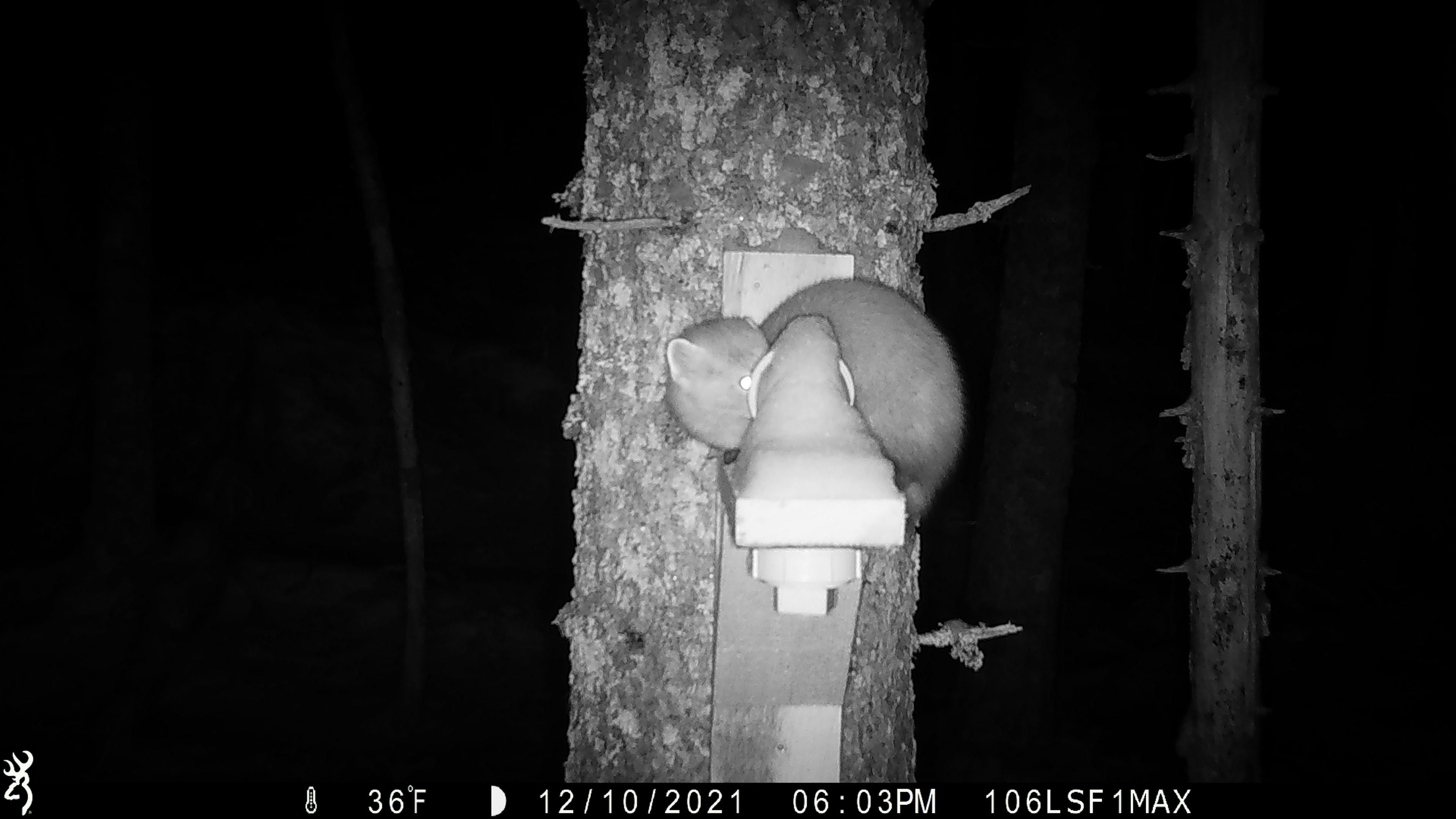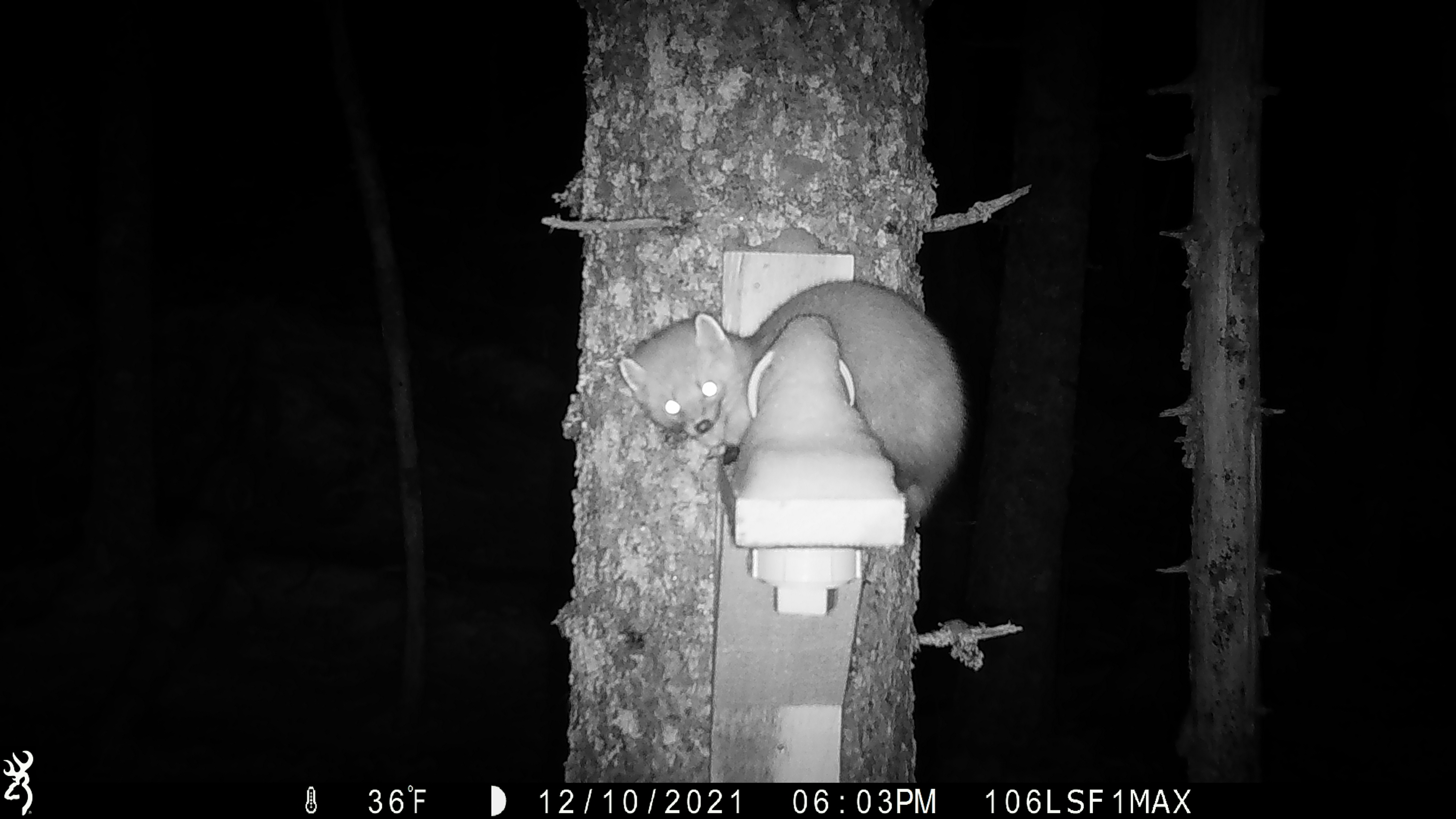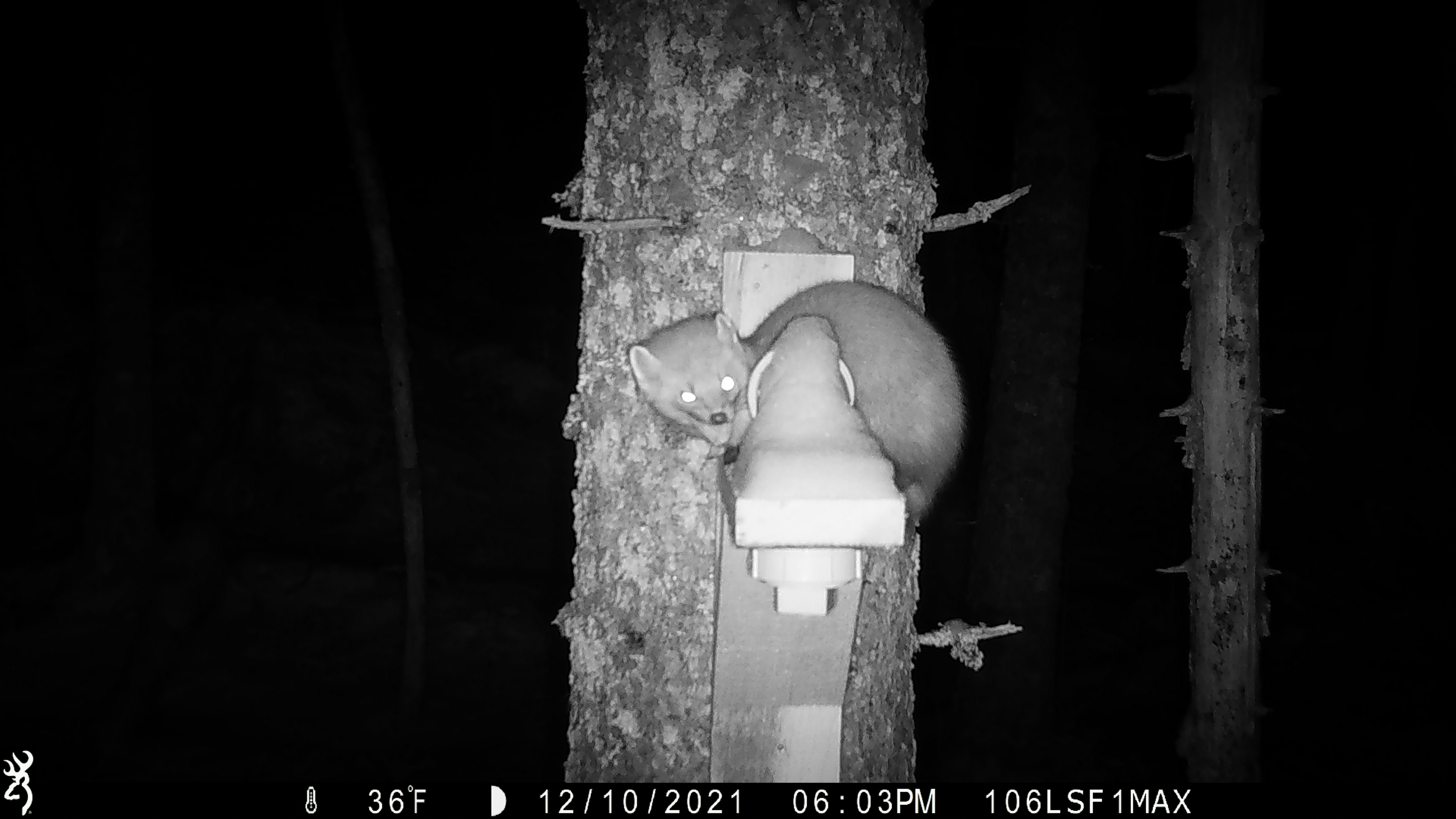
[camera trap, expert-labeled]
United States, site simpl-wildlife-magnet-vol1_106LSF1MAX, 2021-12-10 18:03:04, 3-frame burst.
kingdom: Animalia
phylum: Chordata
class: Mammalia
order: Carnivora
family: Mustelidae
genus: Martes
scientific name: Martes americana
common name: american marten